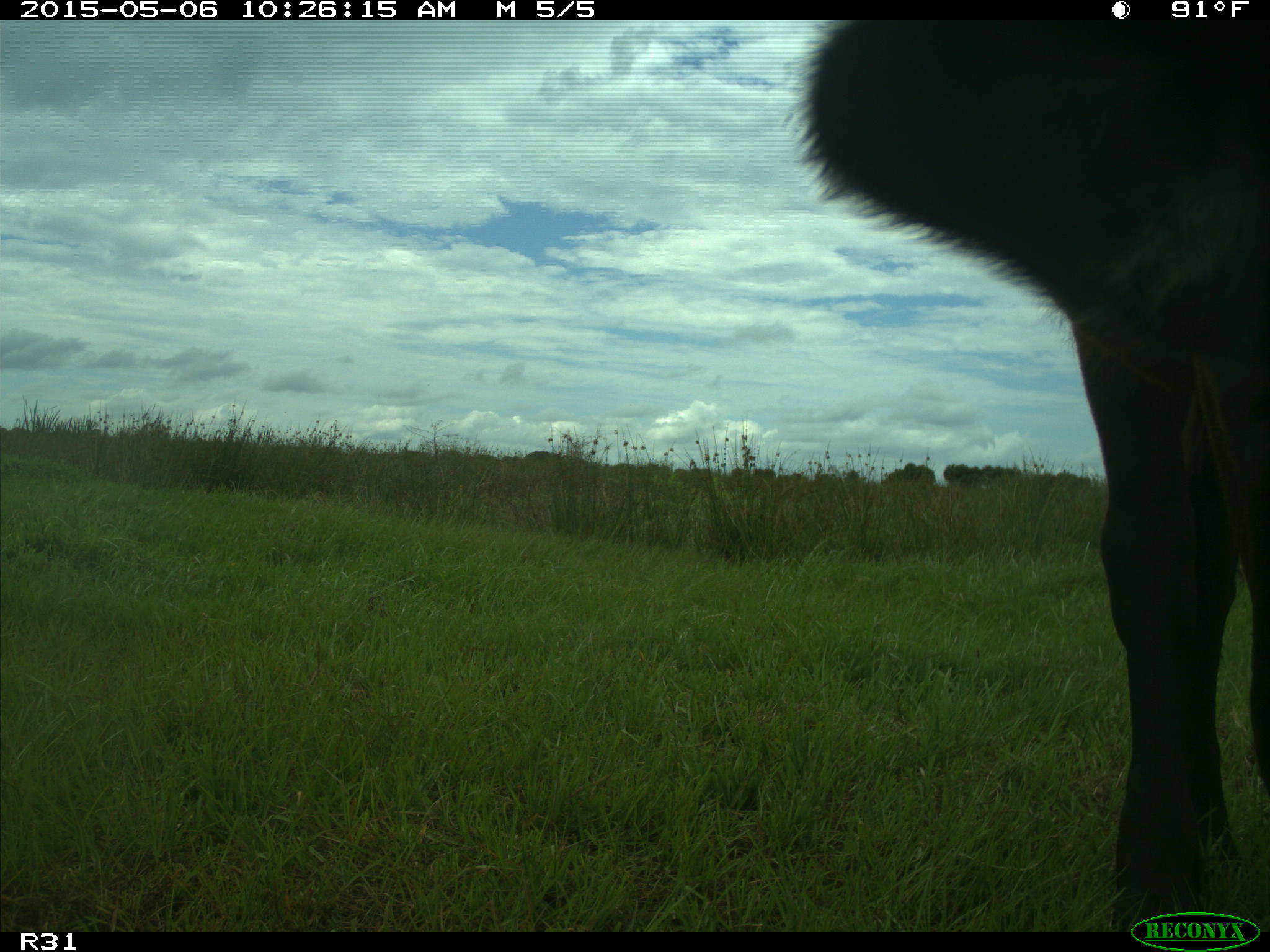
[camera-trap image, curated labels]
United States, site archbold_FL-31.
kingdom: Animalia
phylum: Chordata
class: Mammalia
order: Artiodactyla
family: Bovidae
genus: Bos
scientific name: Bos taurus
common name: domestic cow